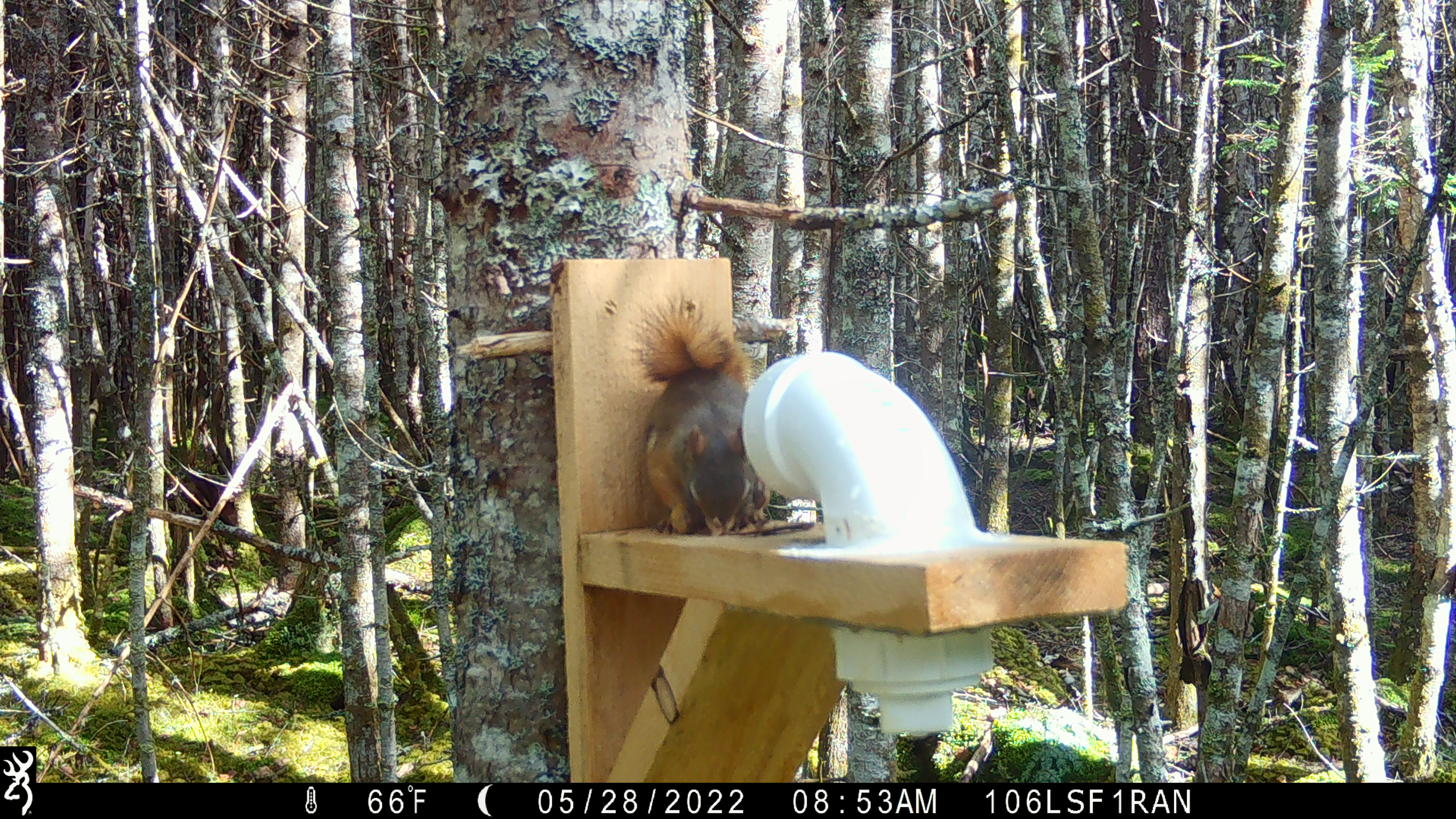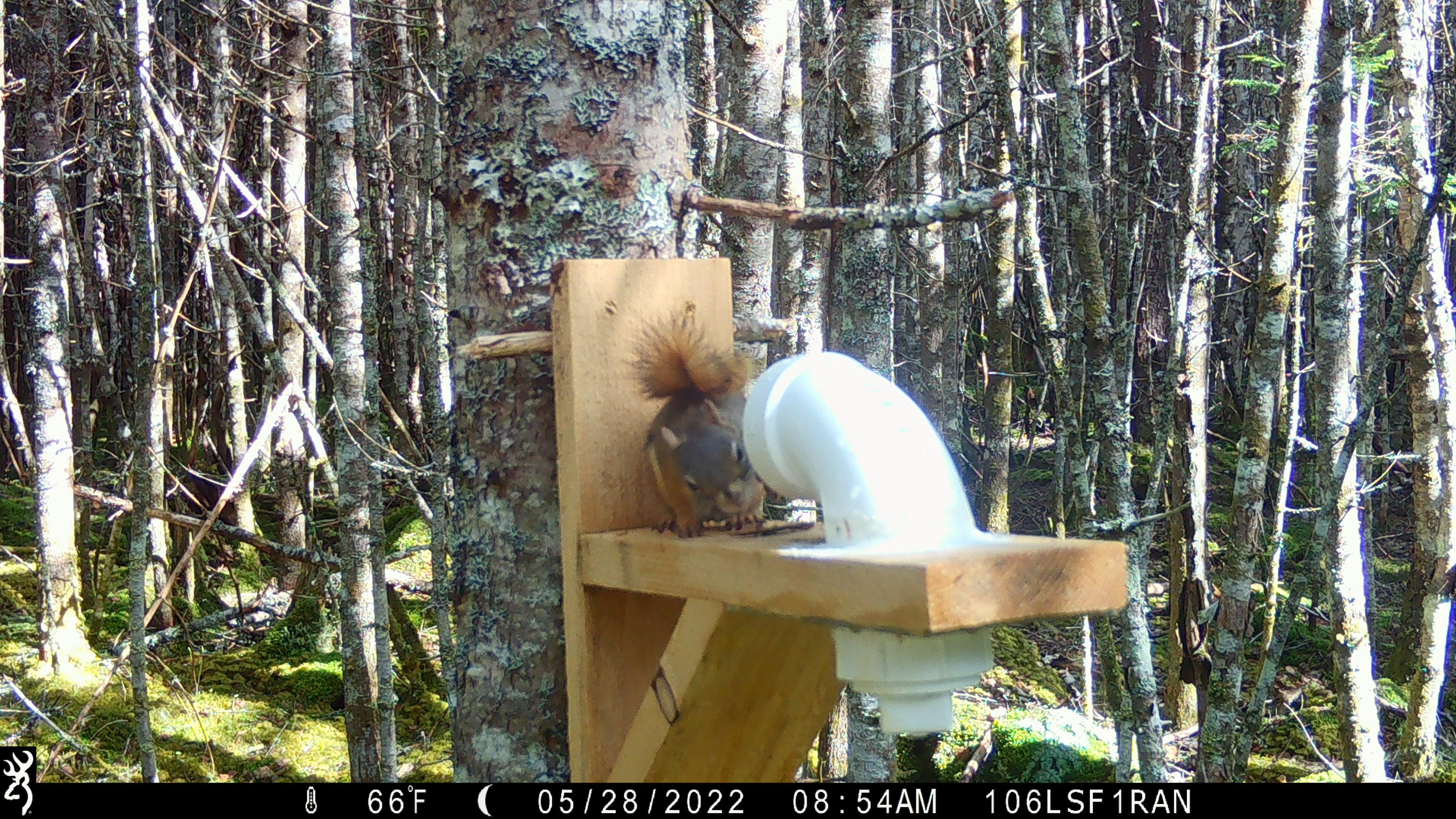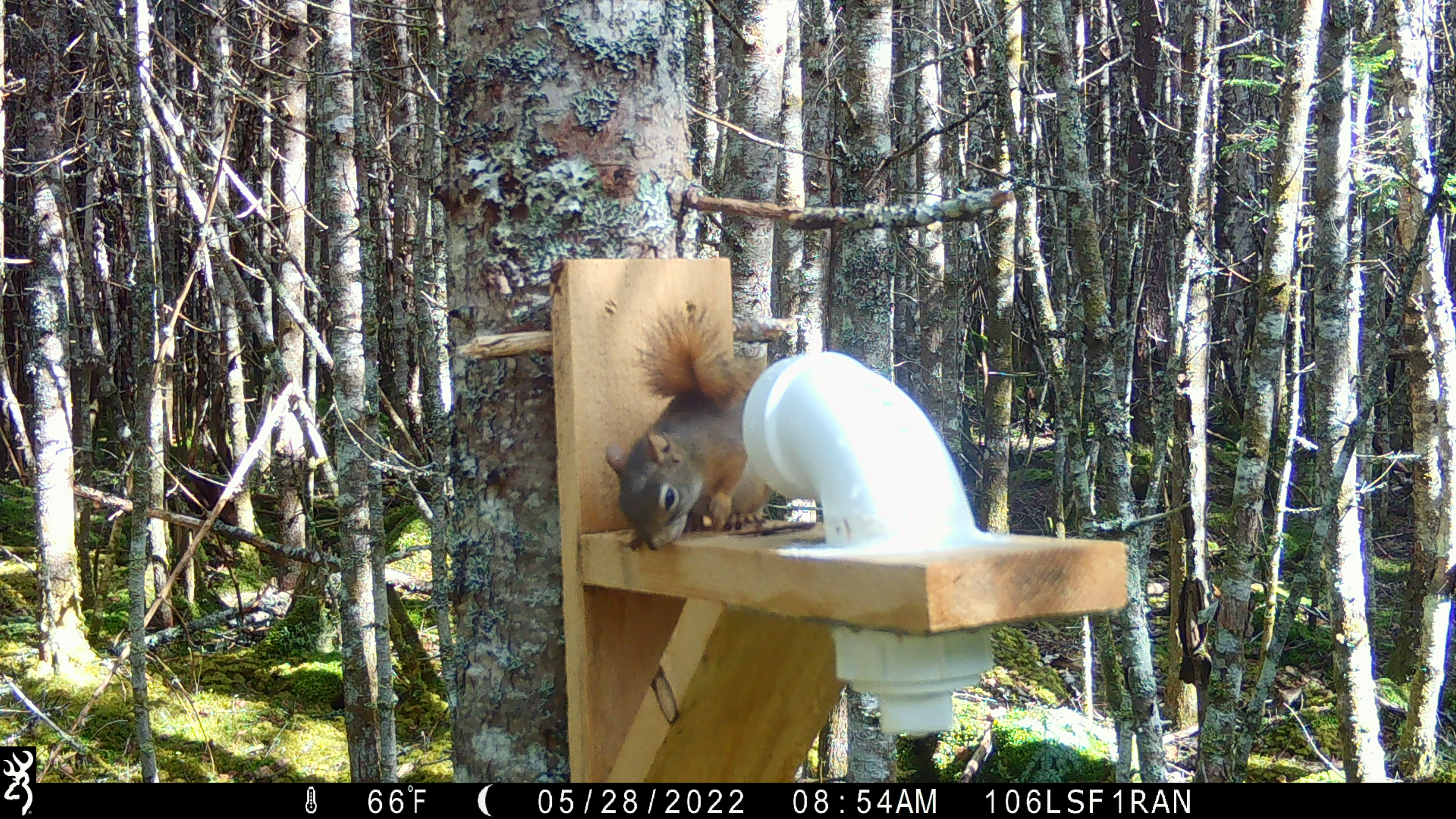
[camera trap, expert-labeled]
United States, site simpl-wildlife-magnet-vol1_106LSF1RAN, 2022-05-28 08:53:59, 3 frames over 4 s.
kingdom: Animalia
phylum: Chordata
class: Mammalia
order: Rodentia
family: Sciuridae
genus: Tamiasciurus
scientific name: Tamiasciurus hudsonicus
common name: red squirrel